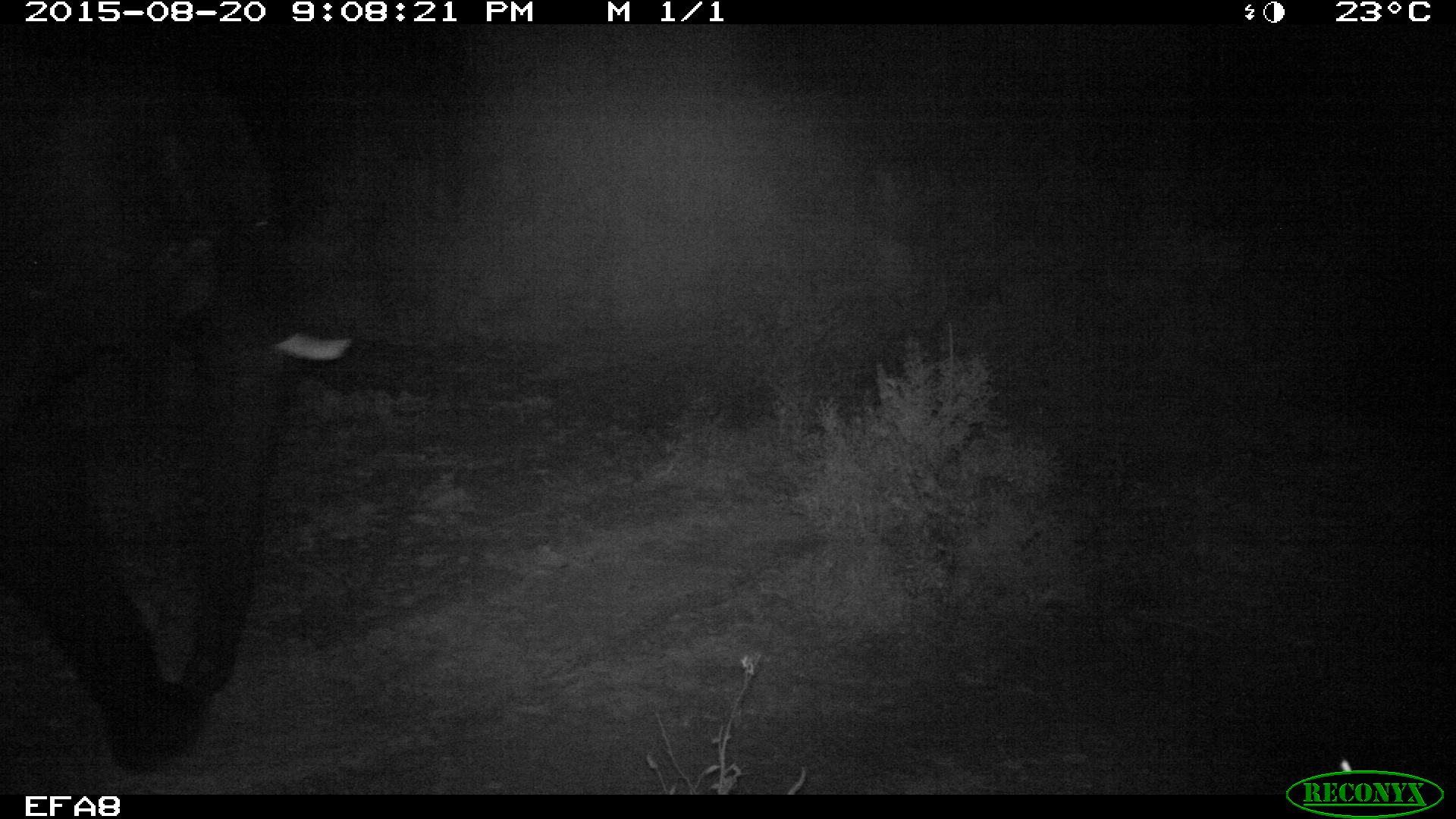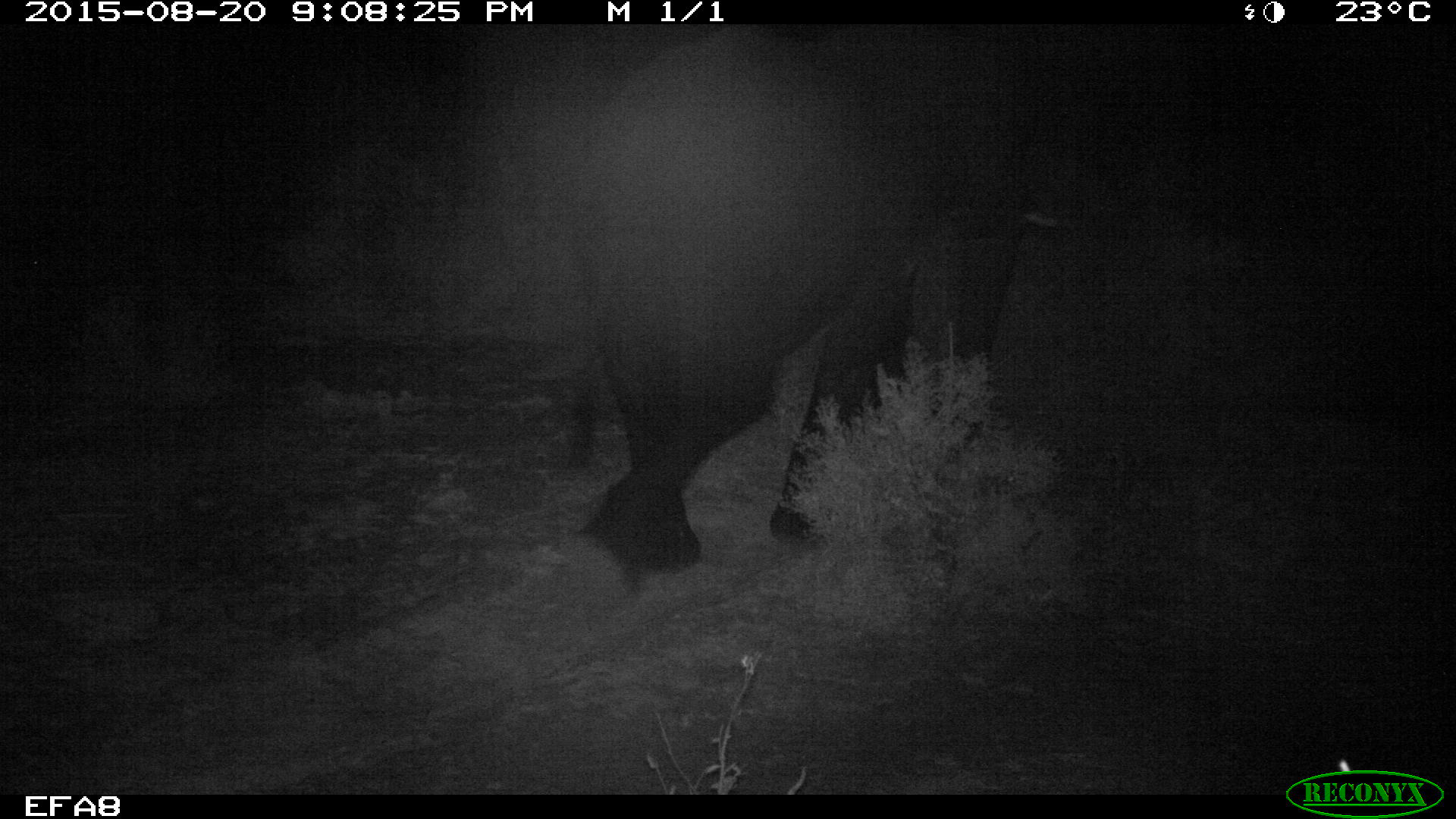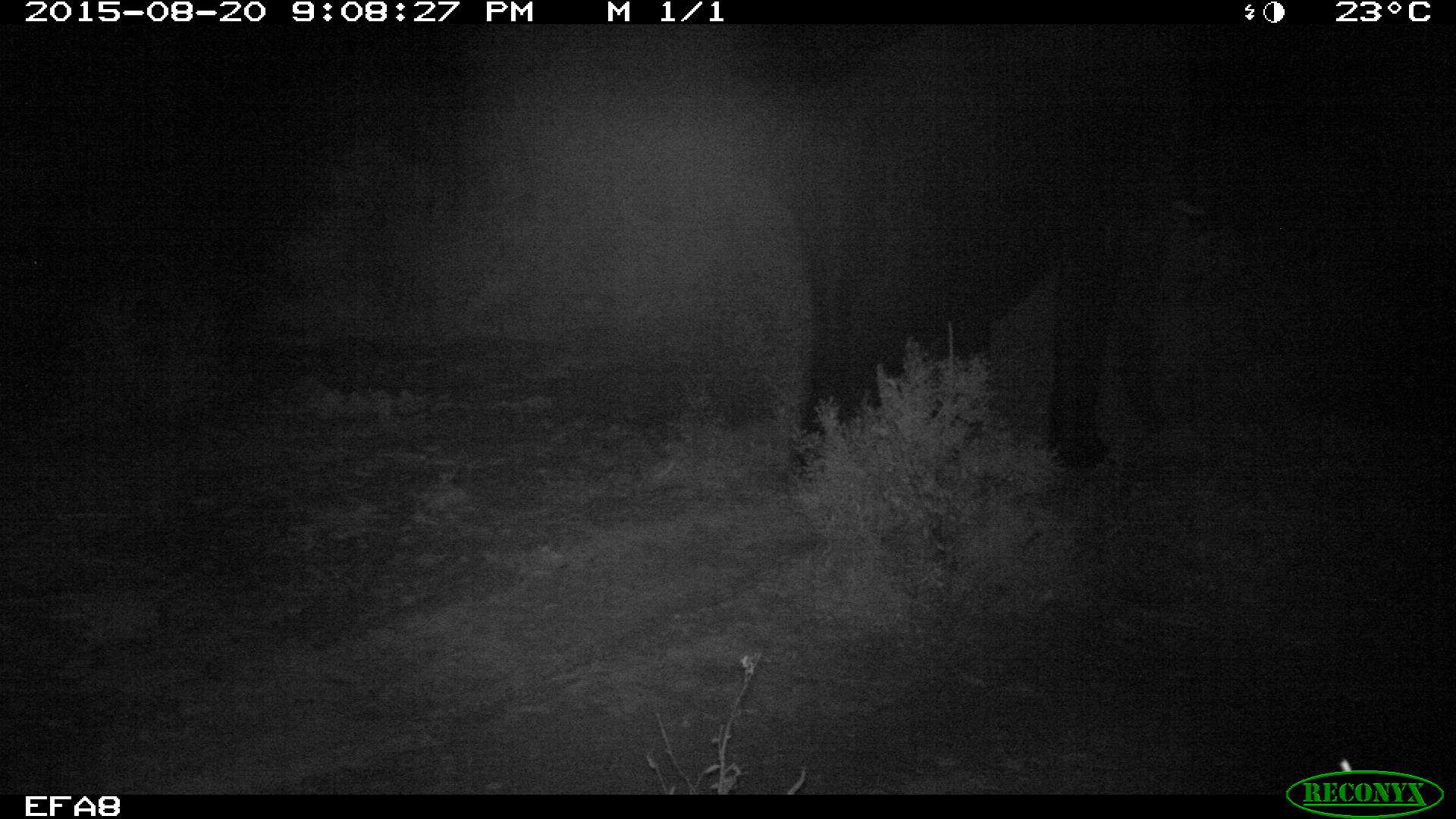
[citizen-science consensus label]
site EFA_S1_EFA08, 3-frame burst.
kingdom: Animalia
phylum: Chordata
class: Mammalia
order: Proboscidea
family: Elephantidae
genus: Loxodonta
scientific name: Loxodonta africana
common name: african bush elephant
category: elephant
Elephant (african bush elephant) (Loxodonta africana), count 1. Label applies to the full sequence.